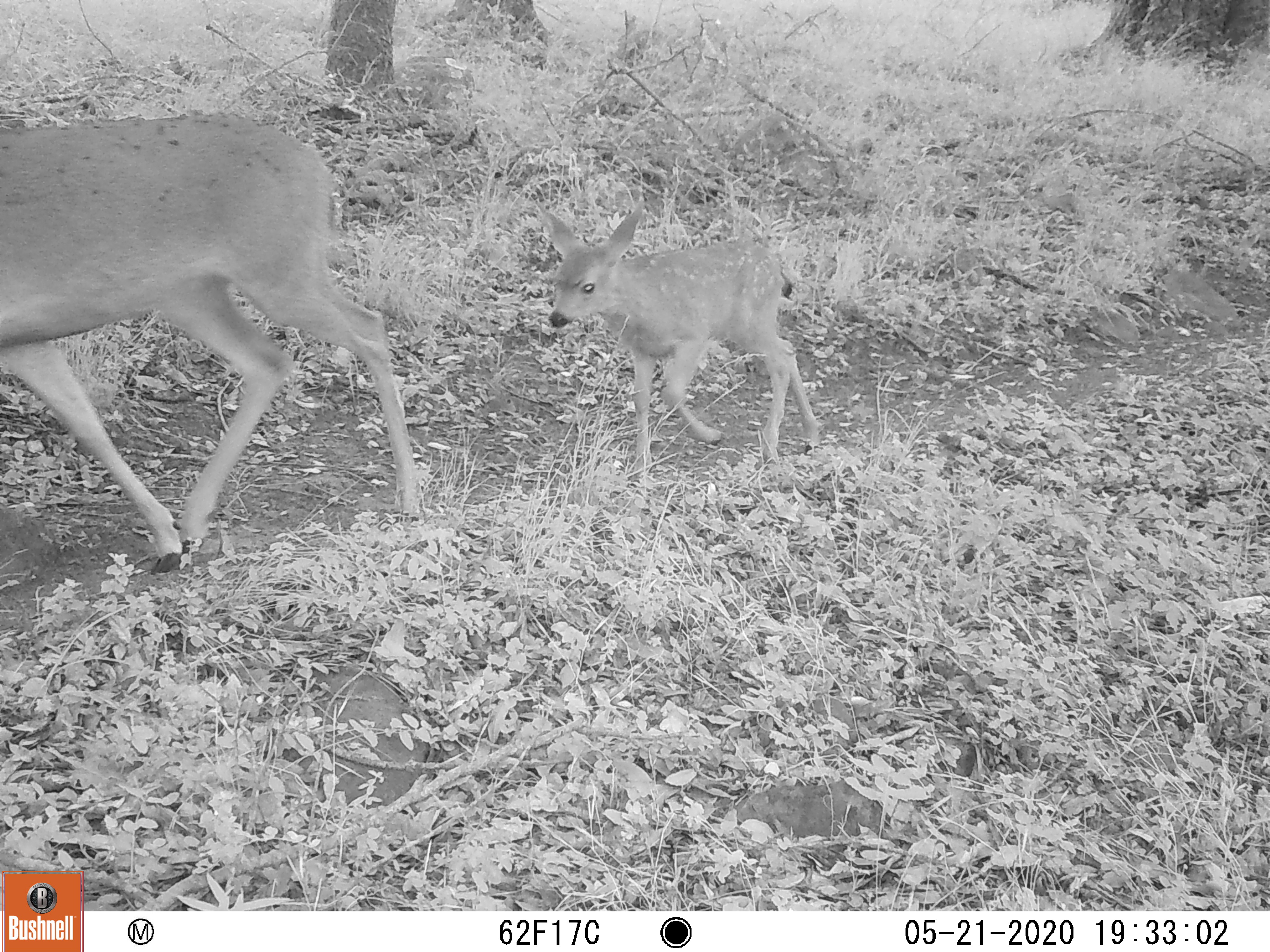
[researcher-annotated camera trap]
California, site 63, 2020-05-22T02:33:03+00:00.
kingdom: Animalia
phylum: Chordata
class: Mammalia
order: Artiodactyla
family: Cervidae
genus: Odocoileus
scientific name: Odocoileus hemionus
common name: mule deer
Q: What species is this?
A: Mule deer (Odocoileus hemionus).